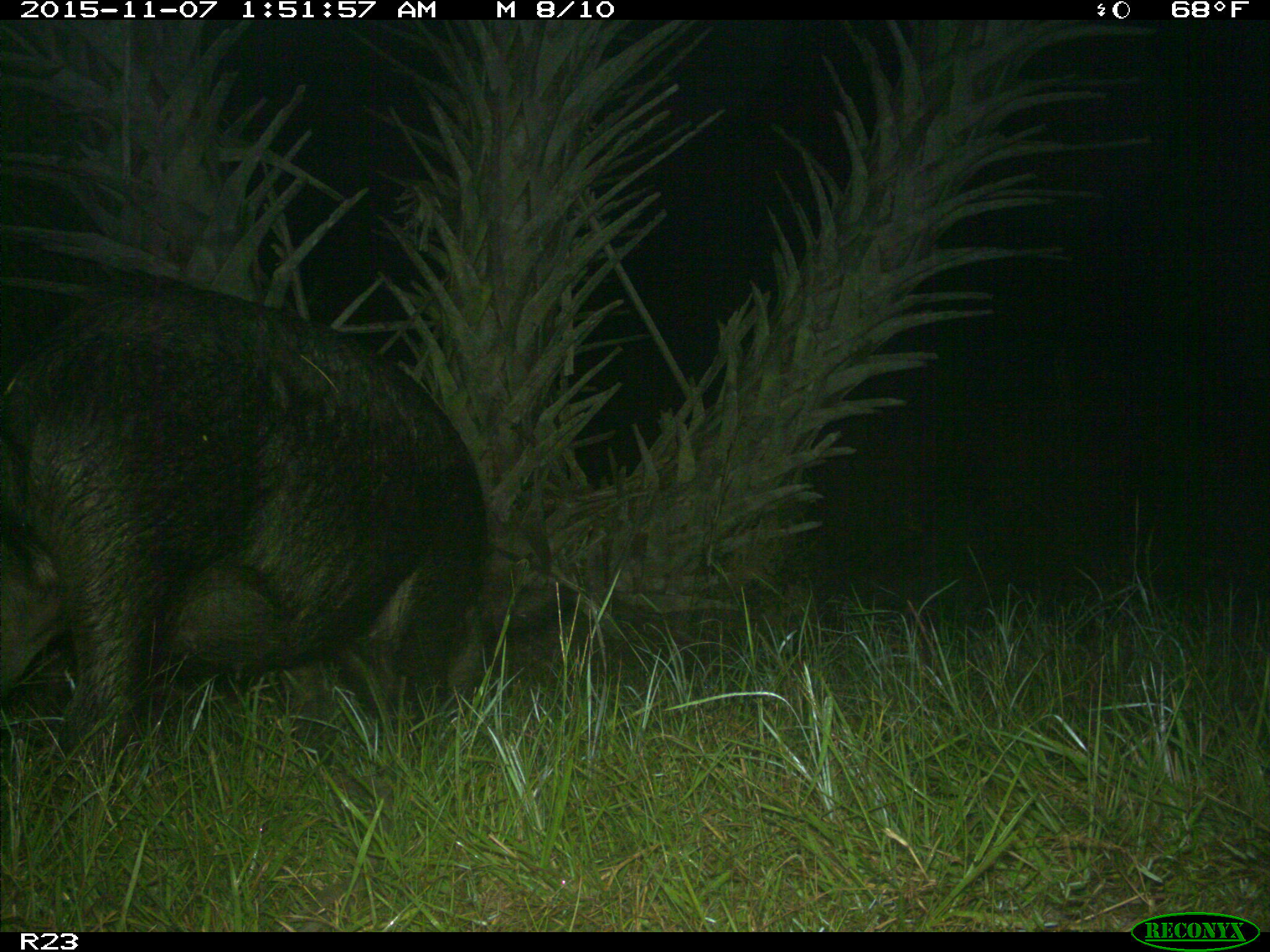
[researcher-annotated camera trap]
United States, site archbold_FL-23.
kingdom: Animalia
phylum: Chordata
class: Mammalia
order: Artiodactyla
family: Suidae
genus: Sus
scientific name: Sus scrofa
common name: wild boar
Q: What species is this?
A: Sus scrofa (wild boar).